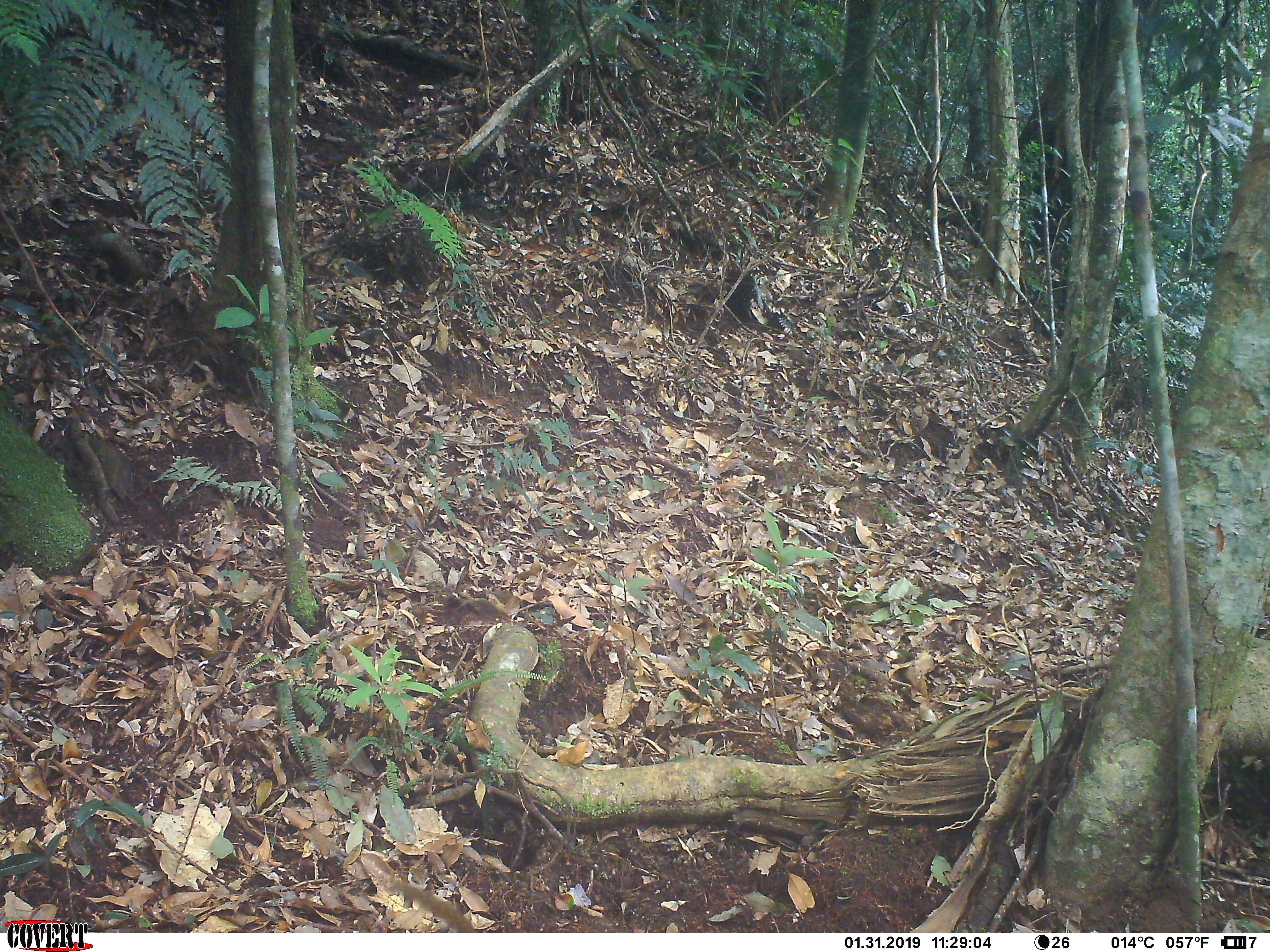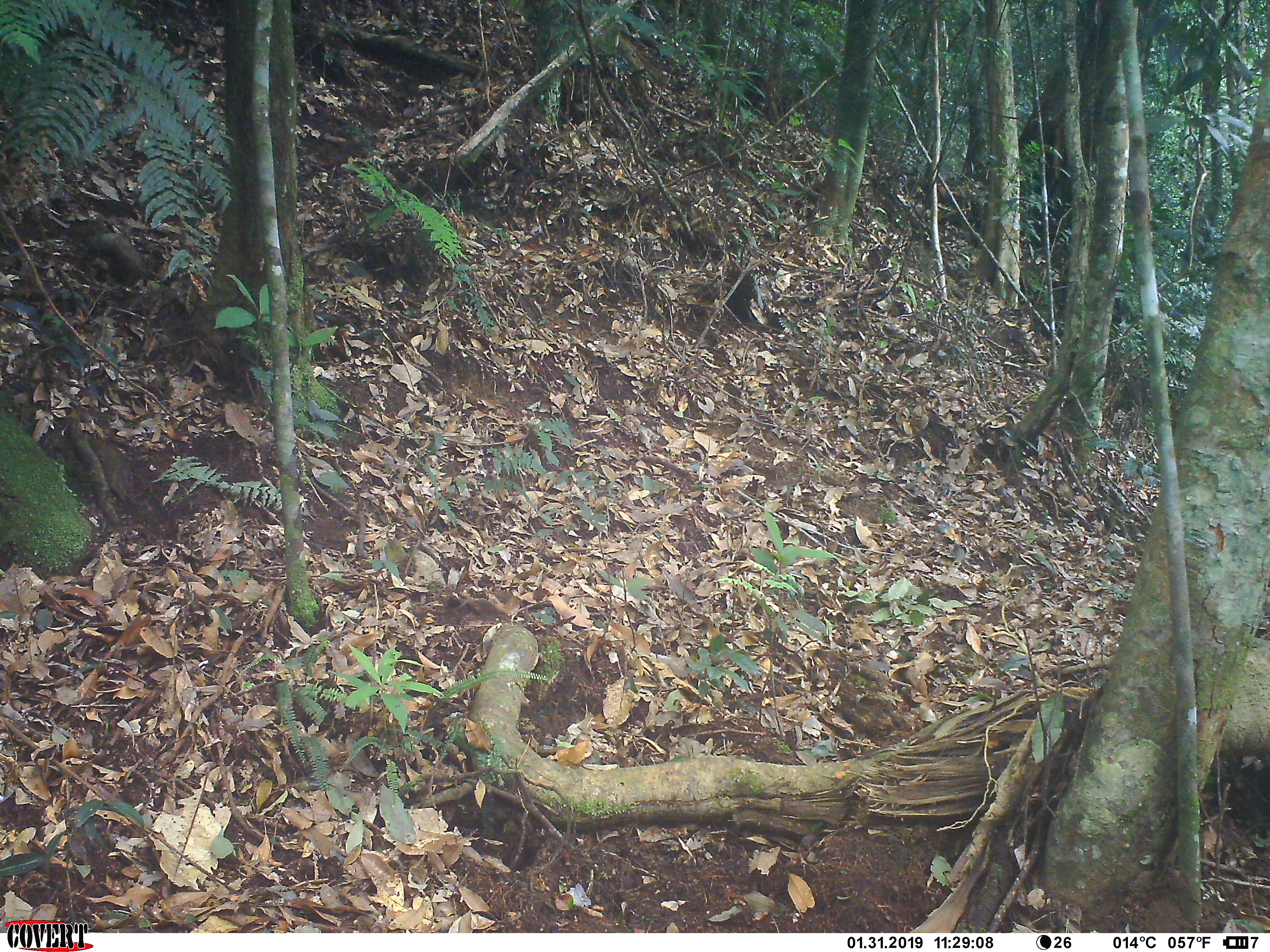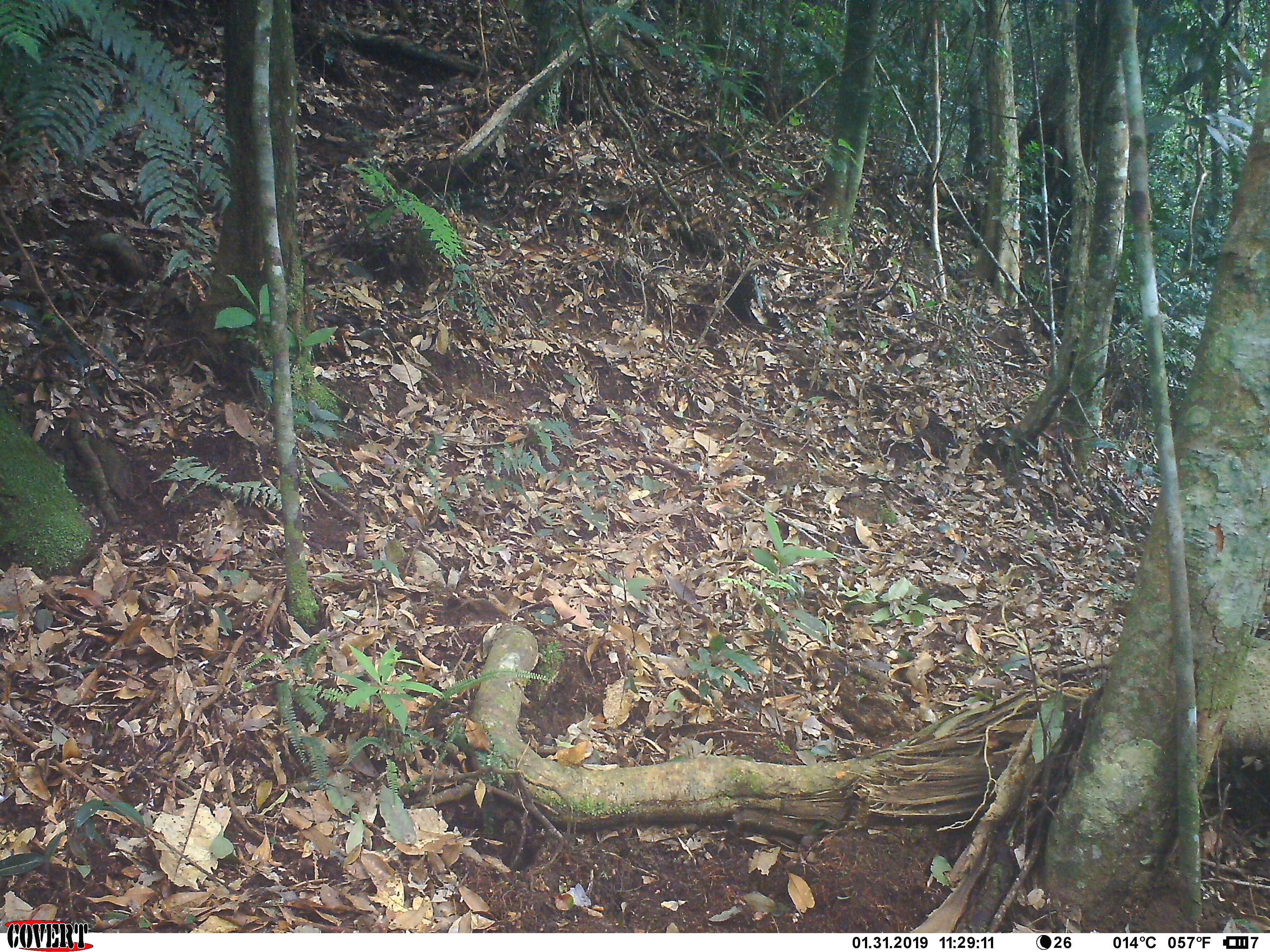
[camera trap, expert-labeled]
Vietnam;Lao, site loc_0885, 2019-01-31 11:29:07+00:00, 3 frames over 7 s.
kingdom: Animalia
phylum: Chordata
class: Mammalia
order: Scandentia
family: Tupaiidae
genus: Tupaia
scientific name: Tupaia belangeri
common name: northern treeshrew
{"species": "northern treeshrew (Tupaia belangeri)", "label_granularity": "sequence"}